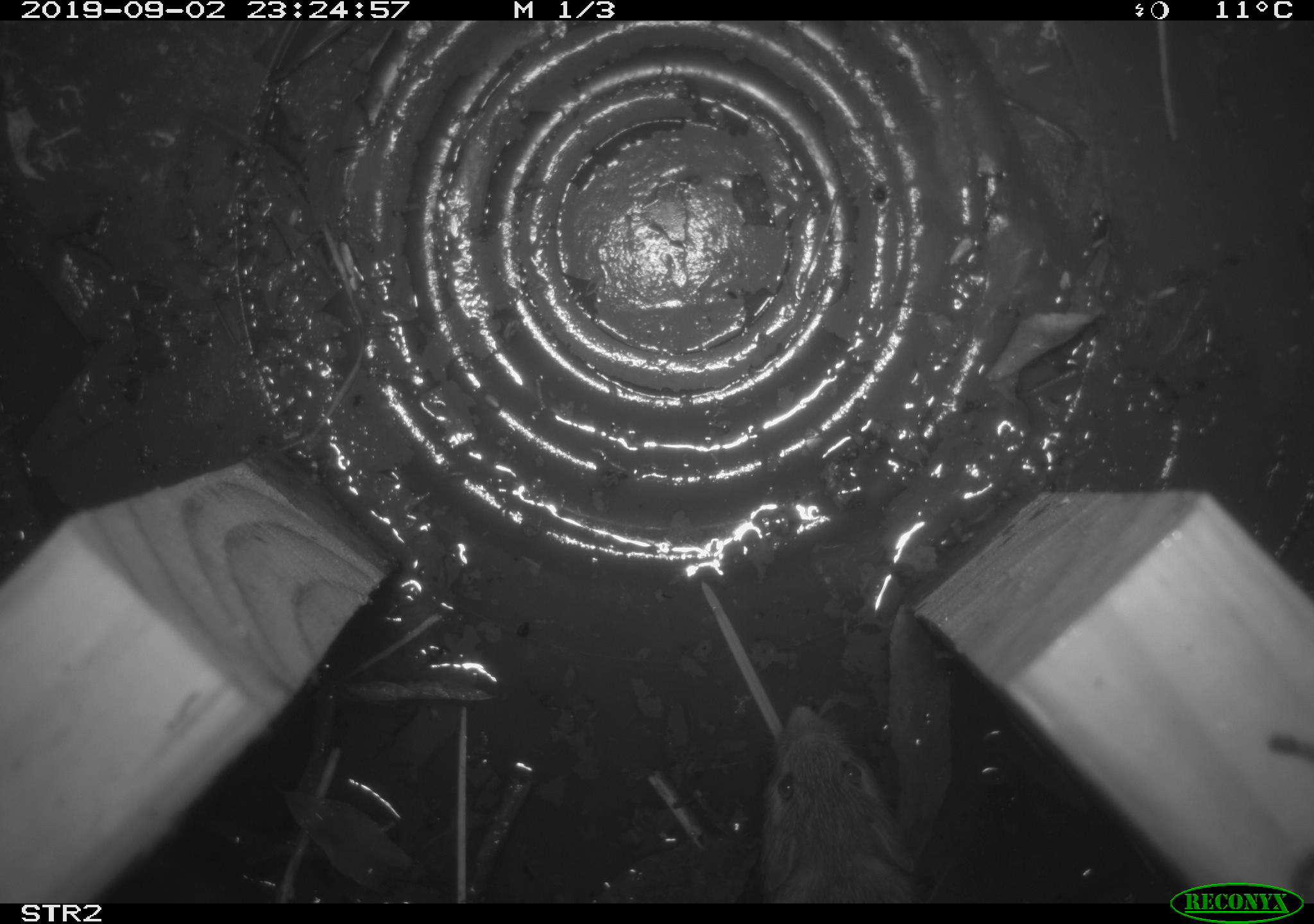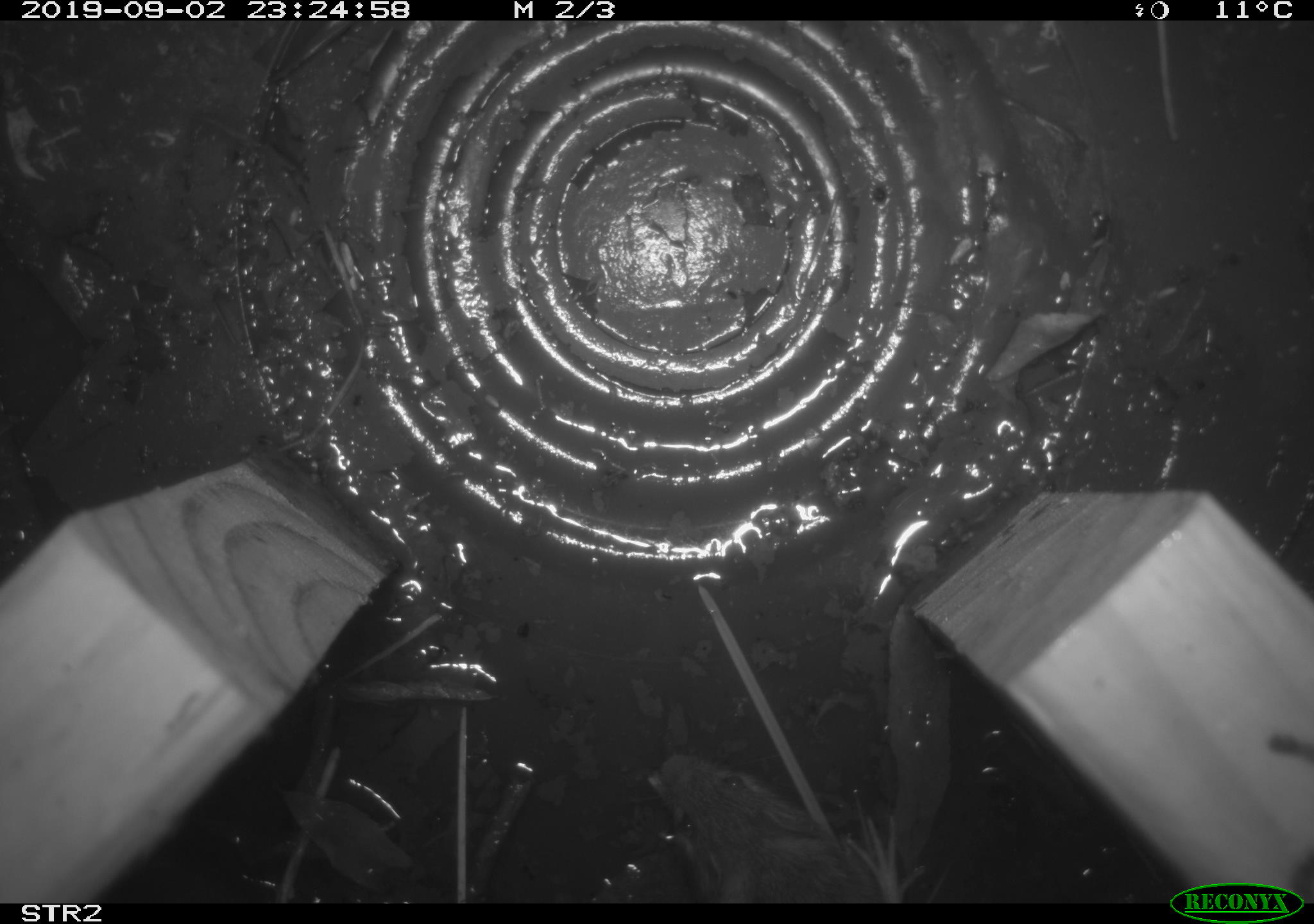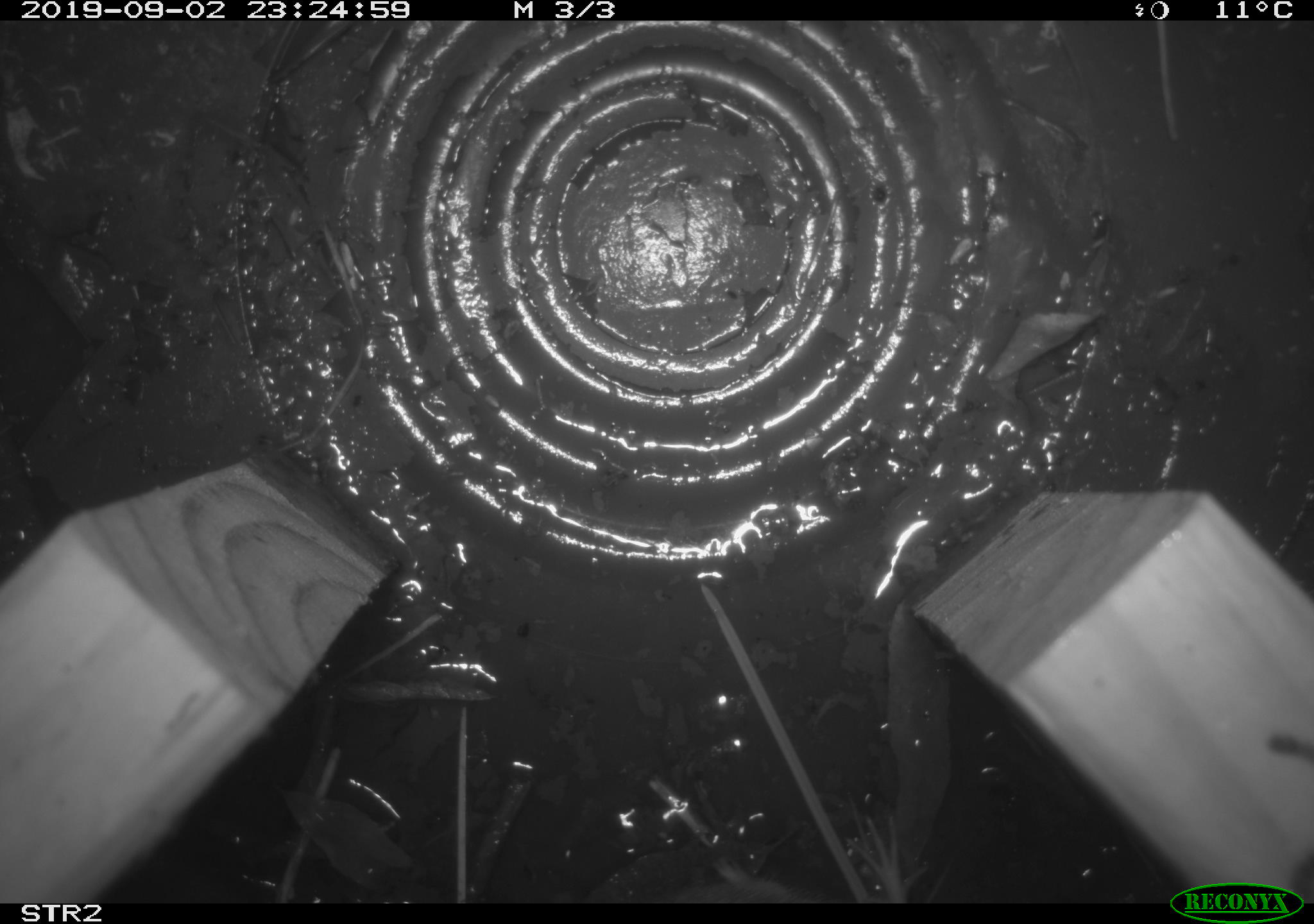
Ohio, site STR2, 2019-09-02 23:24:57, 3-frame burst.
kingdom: Animalia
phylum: Chordata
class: Mammalia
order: Rodentia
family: Zapodidae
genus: Napaeozapus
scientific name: Napaeozapus insignis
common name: woodland jumping mouse